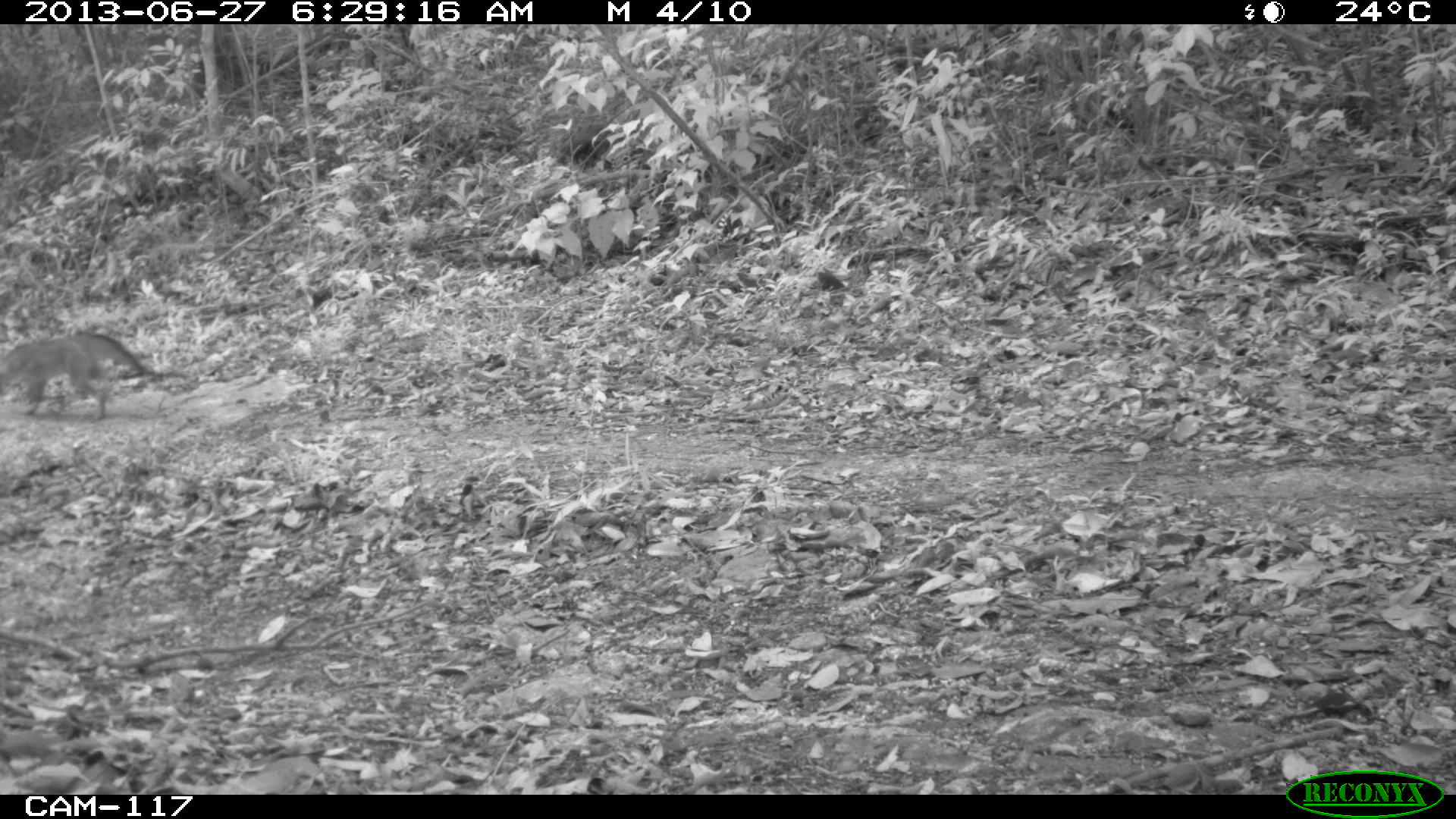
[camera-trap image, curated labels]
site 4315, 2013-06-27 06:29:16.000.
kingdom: Animalia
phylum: Chordata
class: Mammalia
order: Carnivora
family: Canidae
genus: Urocyon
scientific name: Urocyon cinereoargenteus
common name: gray fox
Urocyon cinereoargenteus (gray fox), count 2.